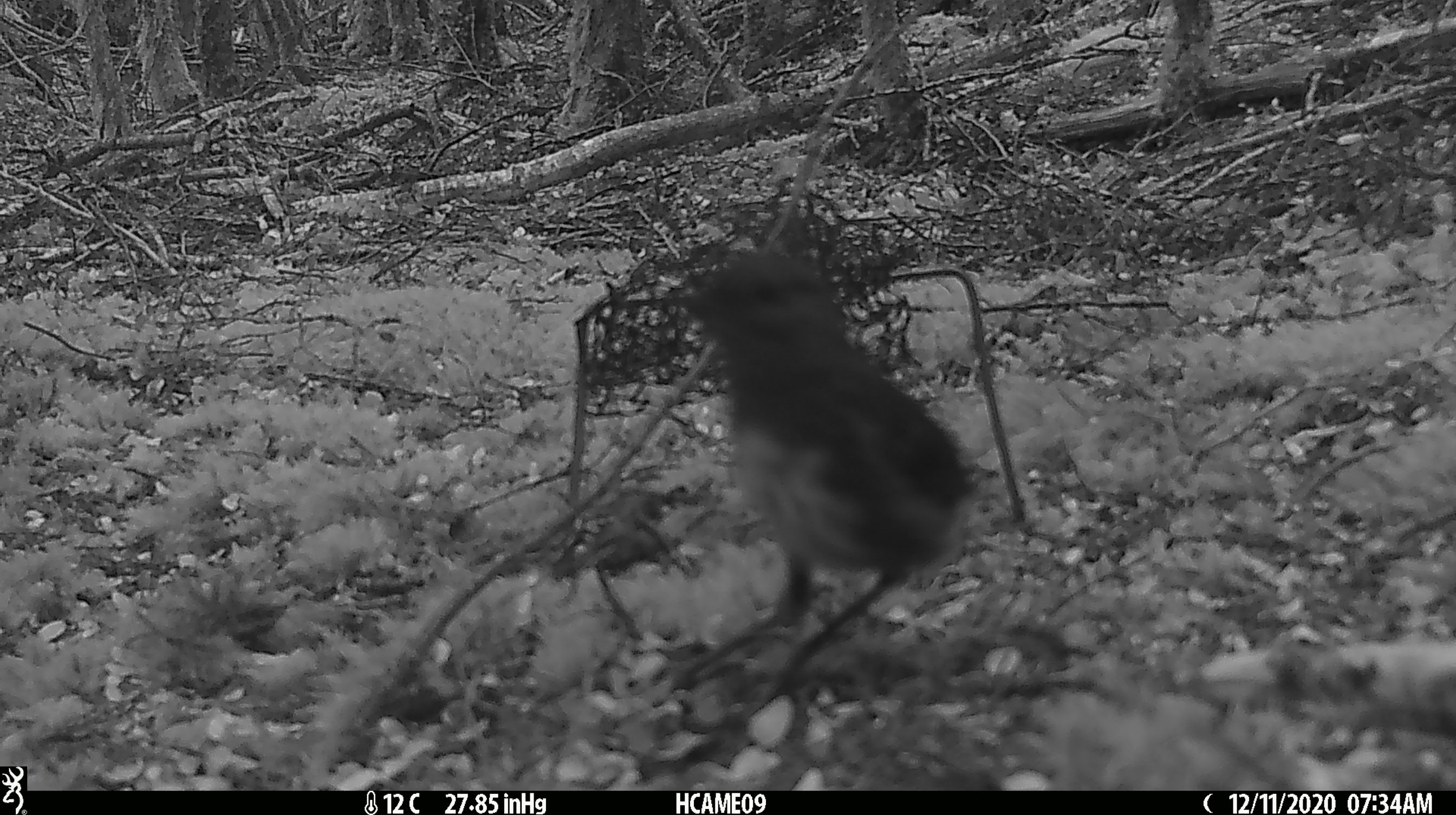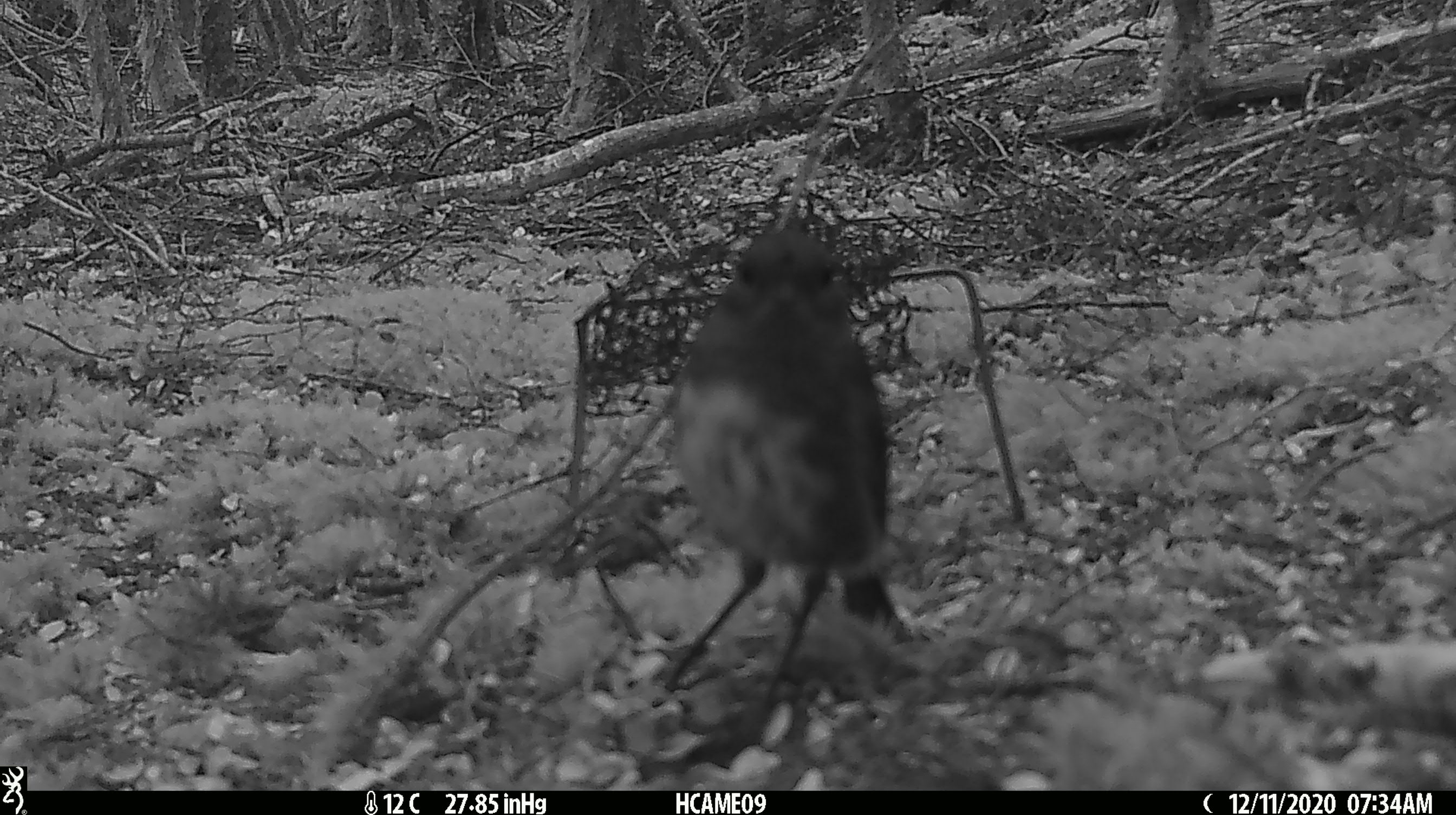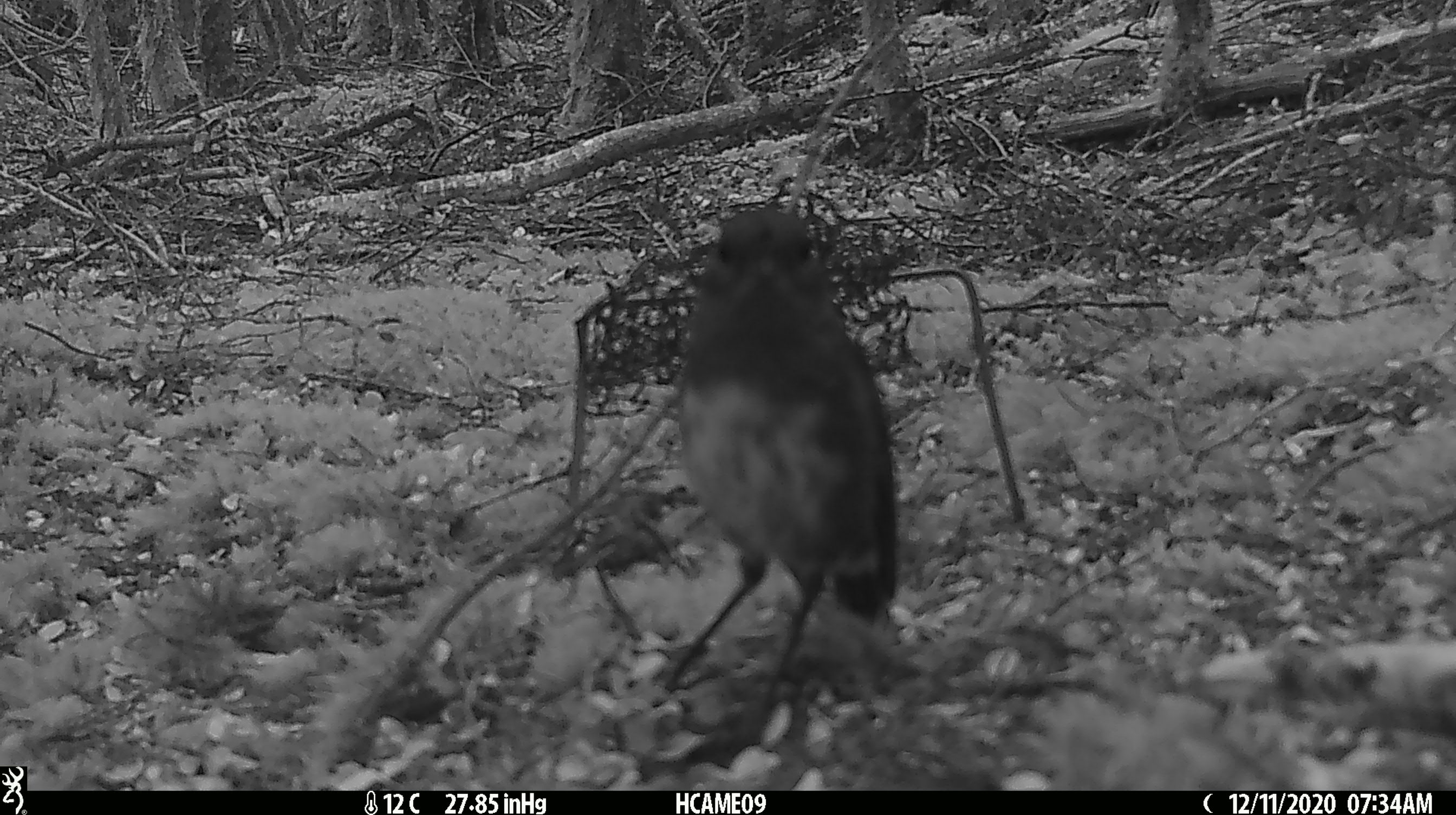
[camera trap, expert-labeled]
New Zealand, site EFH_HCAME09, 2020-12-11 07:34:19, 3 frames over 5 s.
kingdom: Animalia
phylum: Chordata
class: Aves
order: Passeriformes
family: Petroicidae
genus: Petroica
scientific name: Petroica australis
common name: new zealand robin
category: robin